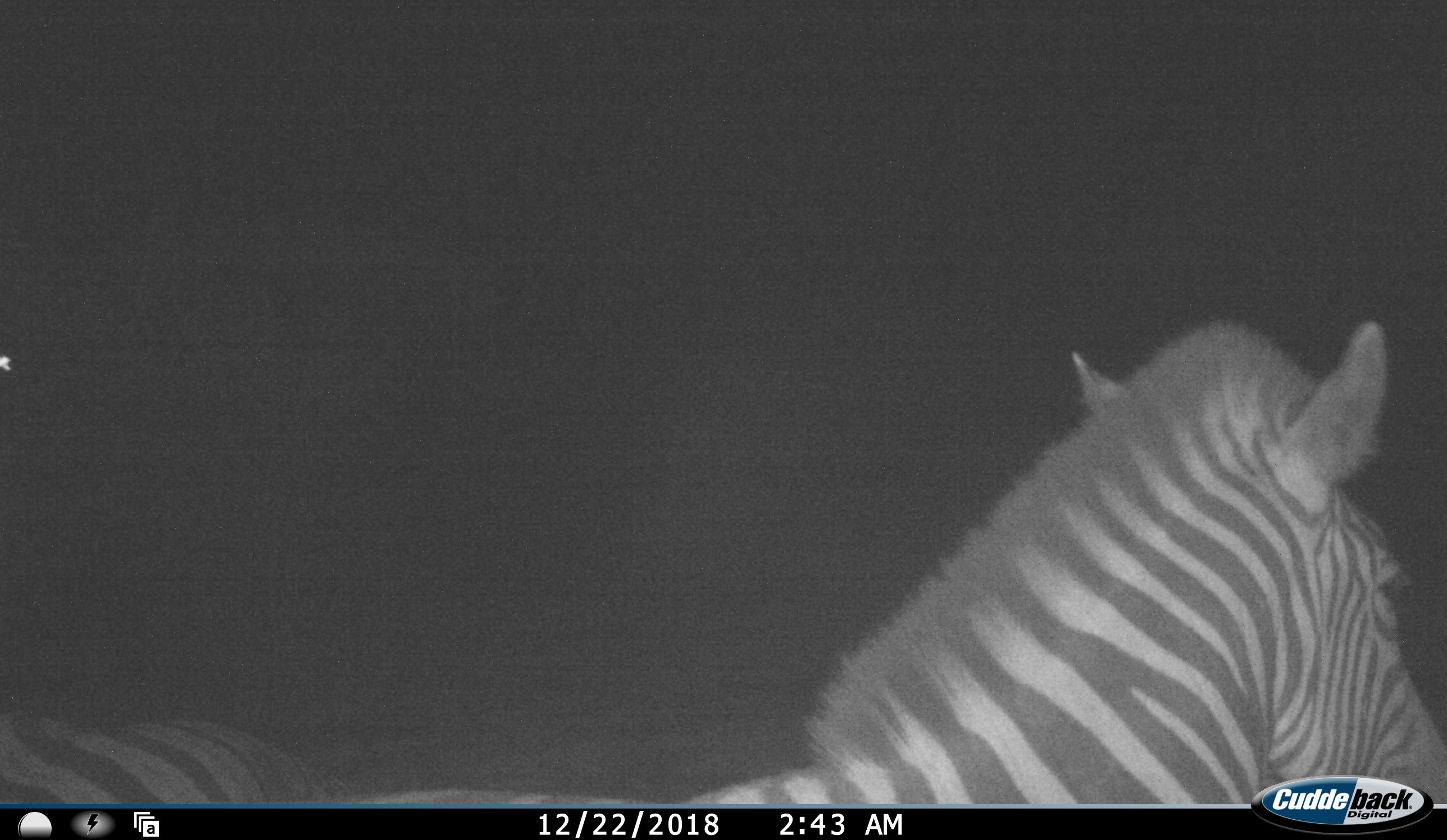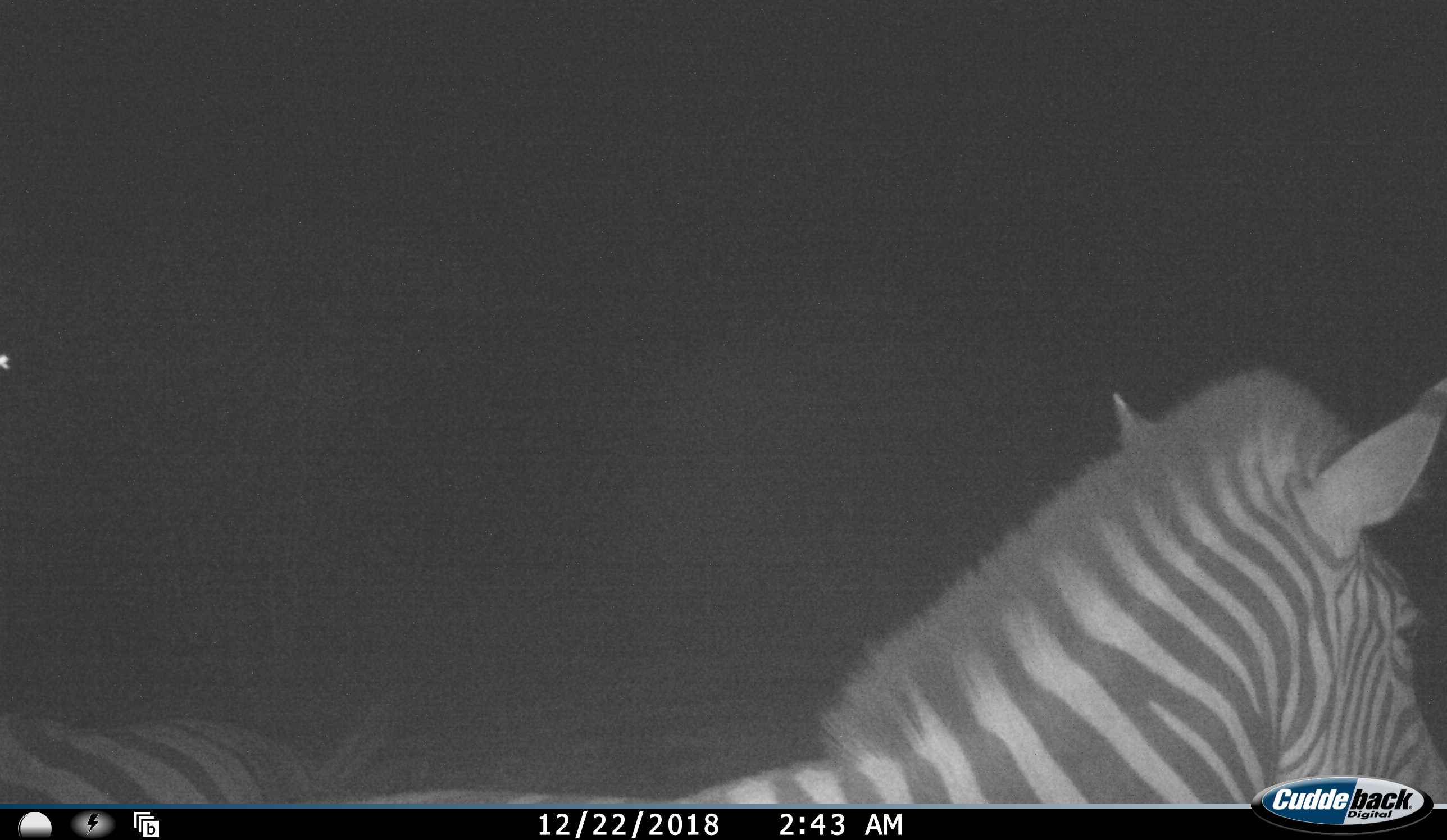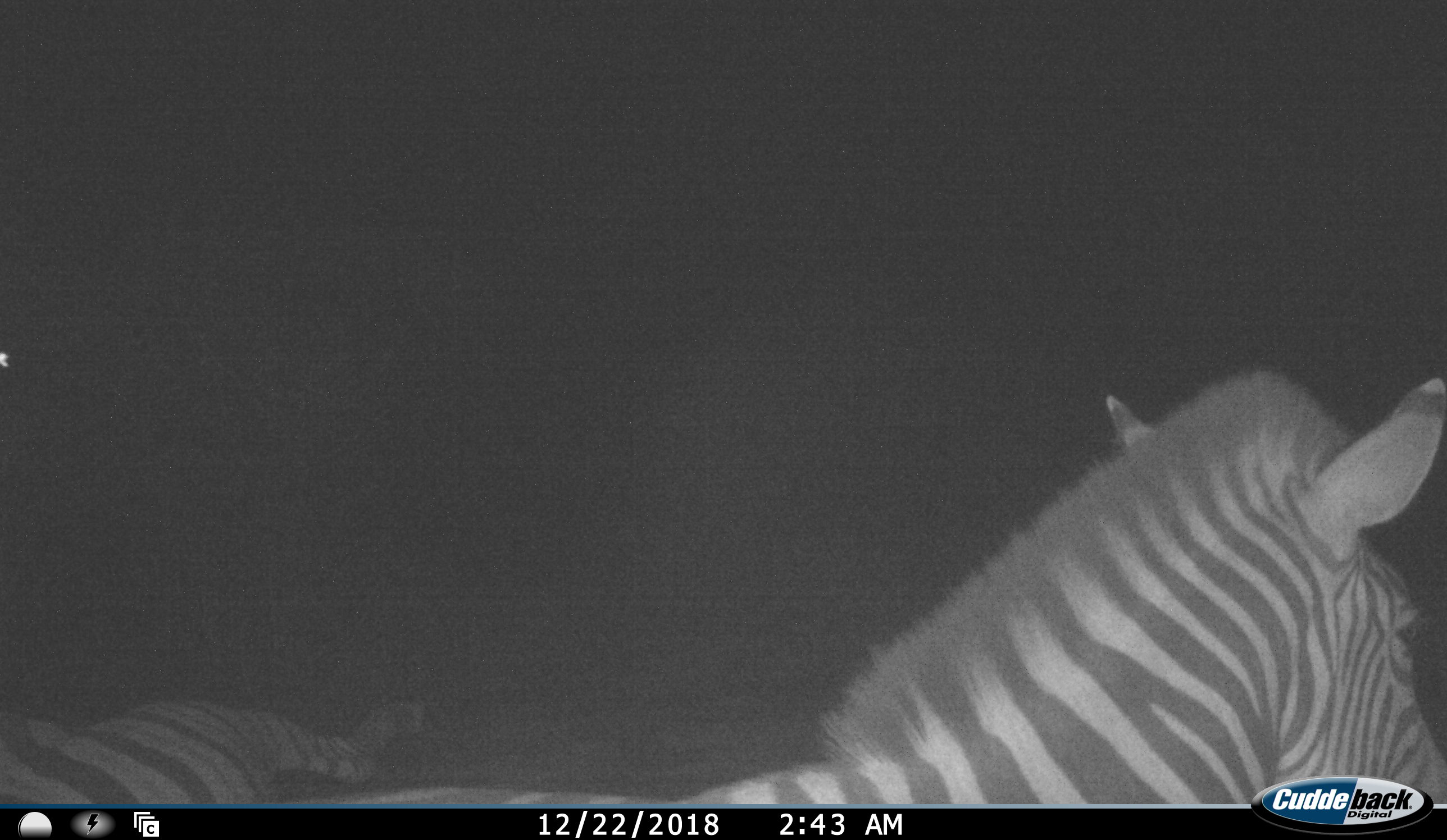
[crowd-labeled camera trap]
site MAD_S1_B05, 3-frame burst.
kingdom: Animalia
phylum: Chordata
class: Mammalia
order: Perissodactyla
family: Equidae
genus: Equus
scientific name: Equus quagga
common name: plains zebra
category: zebraplains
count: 2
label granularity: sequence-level